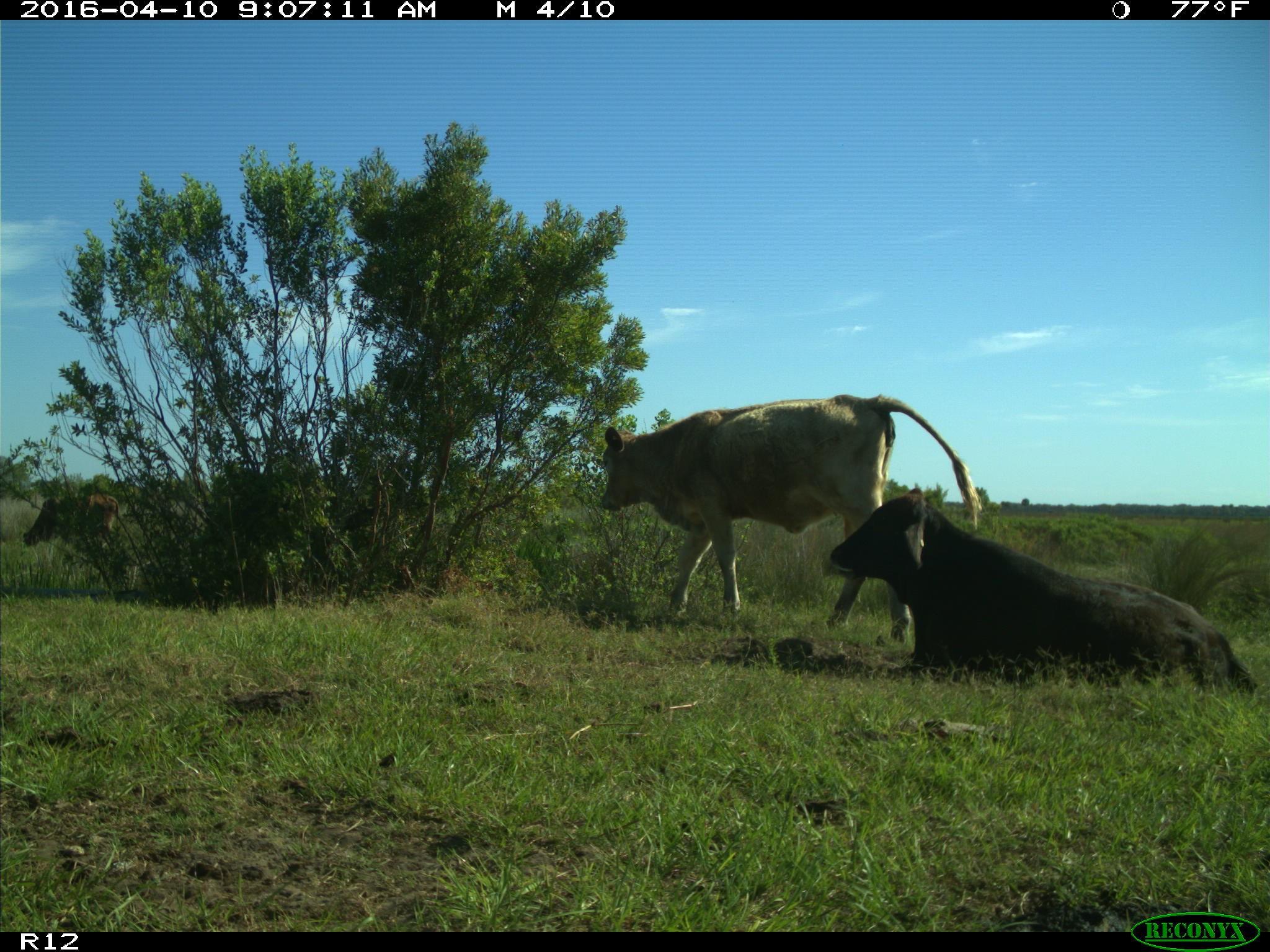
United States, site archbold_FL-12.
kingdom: Animalia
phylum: Chordata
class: Mammalia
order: Artiodactyla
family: Bovidae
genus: Bos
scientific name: Bos taurus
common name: domestic cow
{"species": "Bos taurus (domestic cow)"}